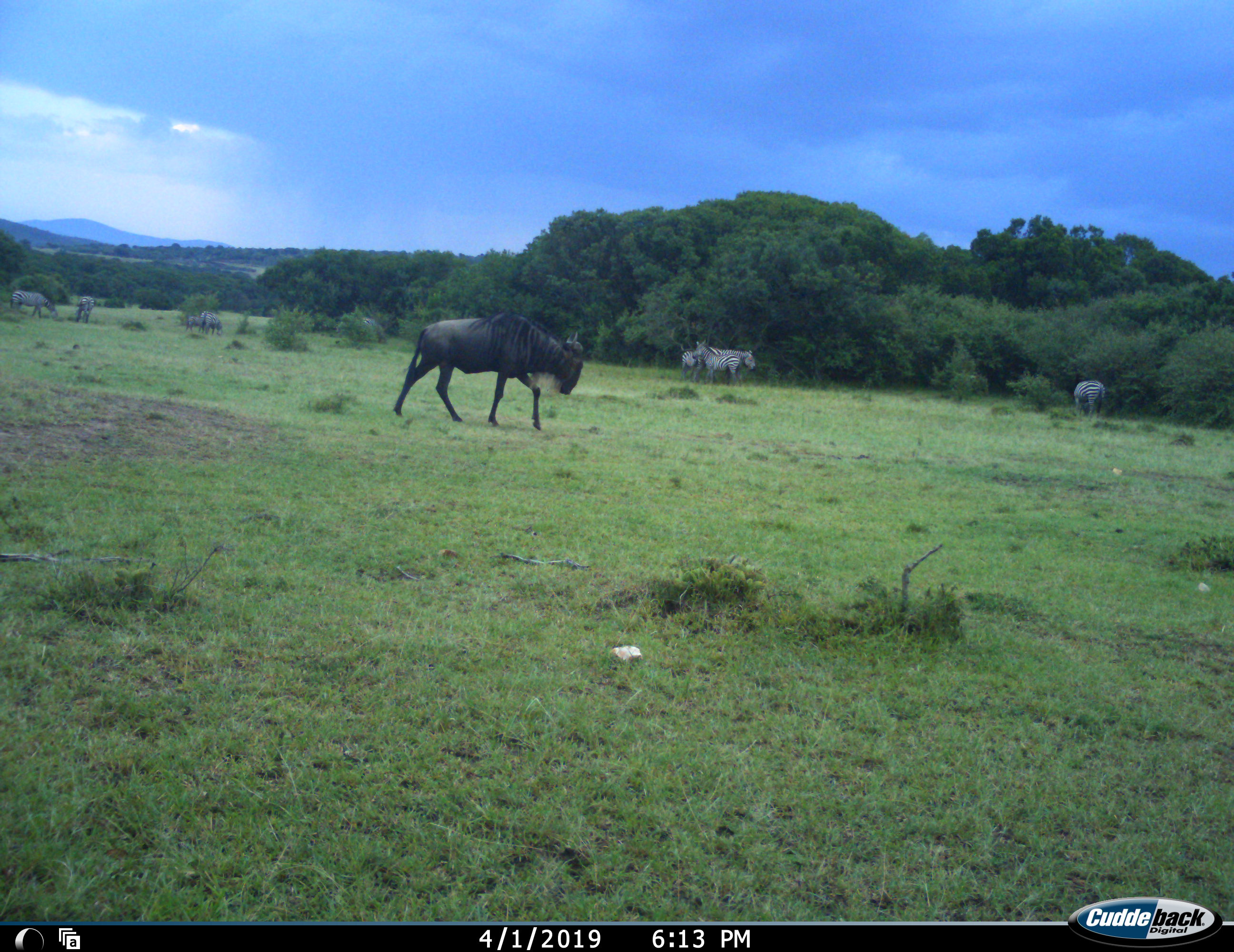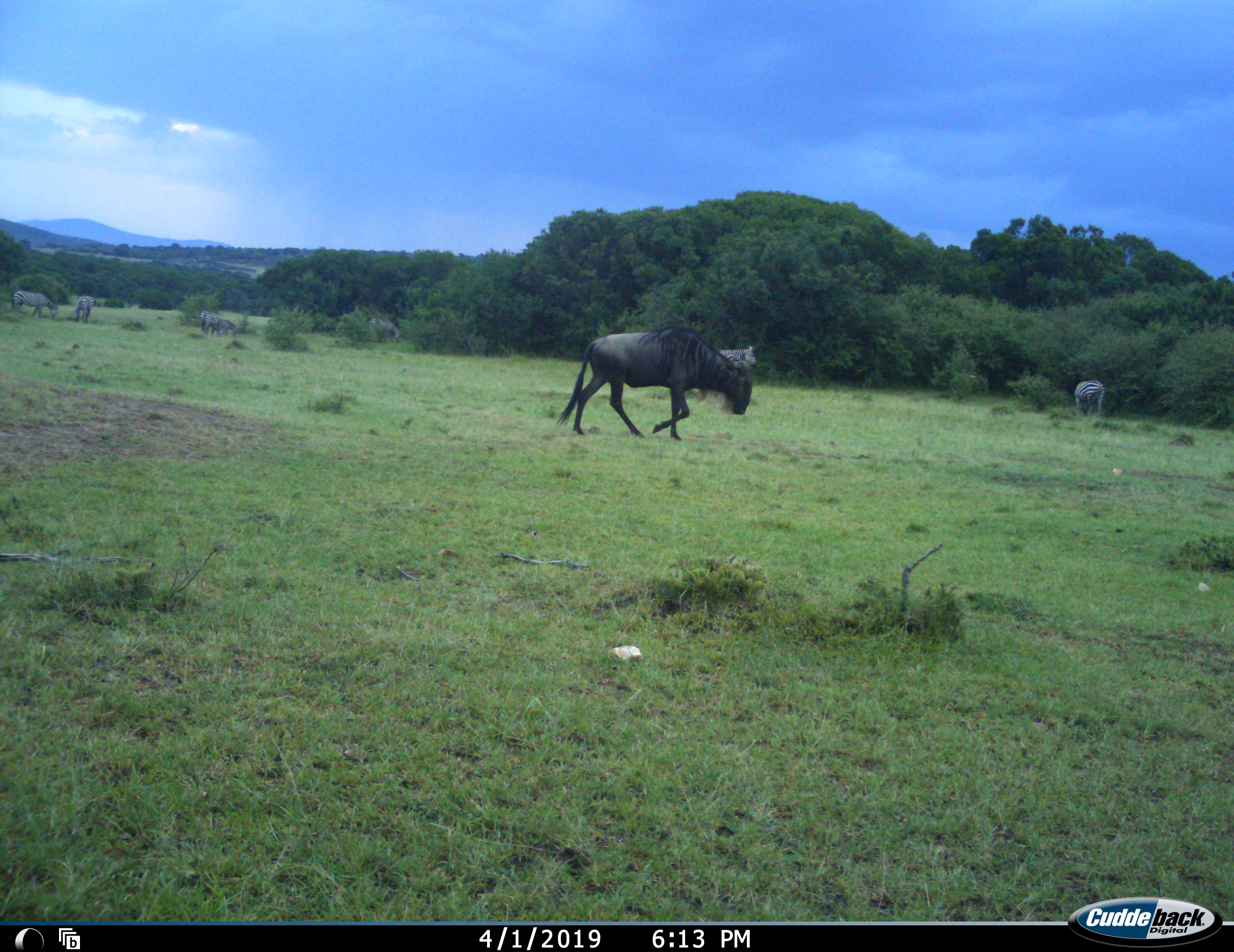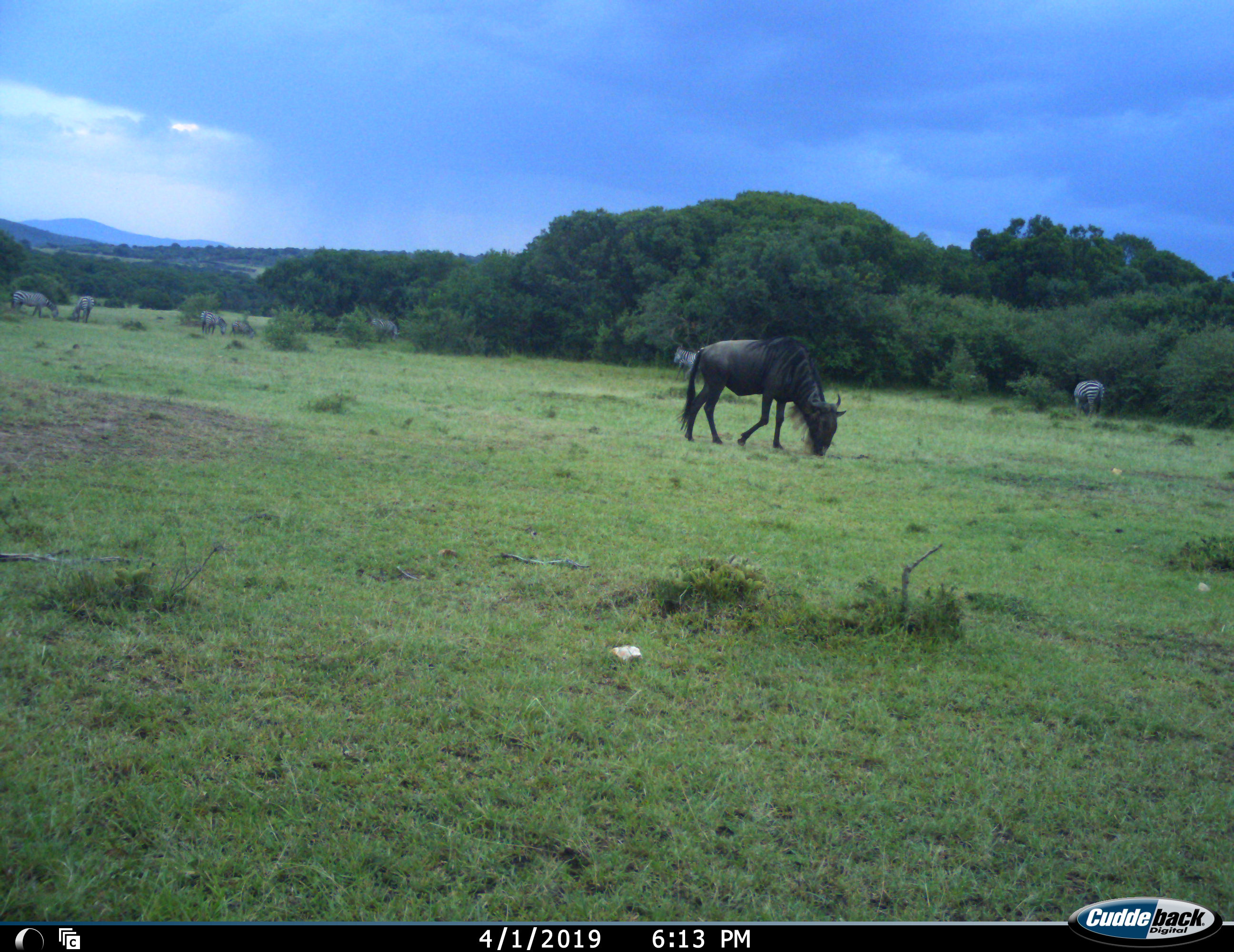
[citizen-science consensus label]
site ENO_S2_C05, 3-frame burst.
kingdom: Animalia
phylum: Chordata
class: Mammalia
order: Artiodactyla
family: Bovidae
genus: Connochaetes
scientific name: Connochaetes taurinus taurinus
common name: blue wildebeest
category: wildebeestblue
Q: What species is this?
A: Wildebeestblue (blue wildebeest) (Connochaetes taurinus taurinus).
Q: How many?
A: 1.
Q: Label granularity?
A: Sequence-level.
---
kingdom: Animalia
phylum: Chordata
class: Mammalia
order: Perissodactyla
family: Equidae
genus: Equus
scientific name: Equus quagga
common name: plains zebra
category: zebraplains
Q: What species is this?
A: Zebraplains (plains zebra) (Equus quagga).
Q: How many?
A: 7.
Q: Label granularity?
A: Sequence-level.